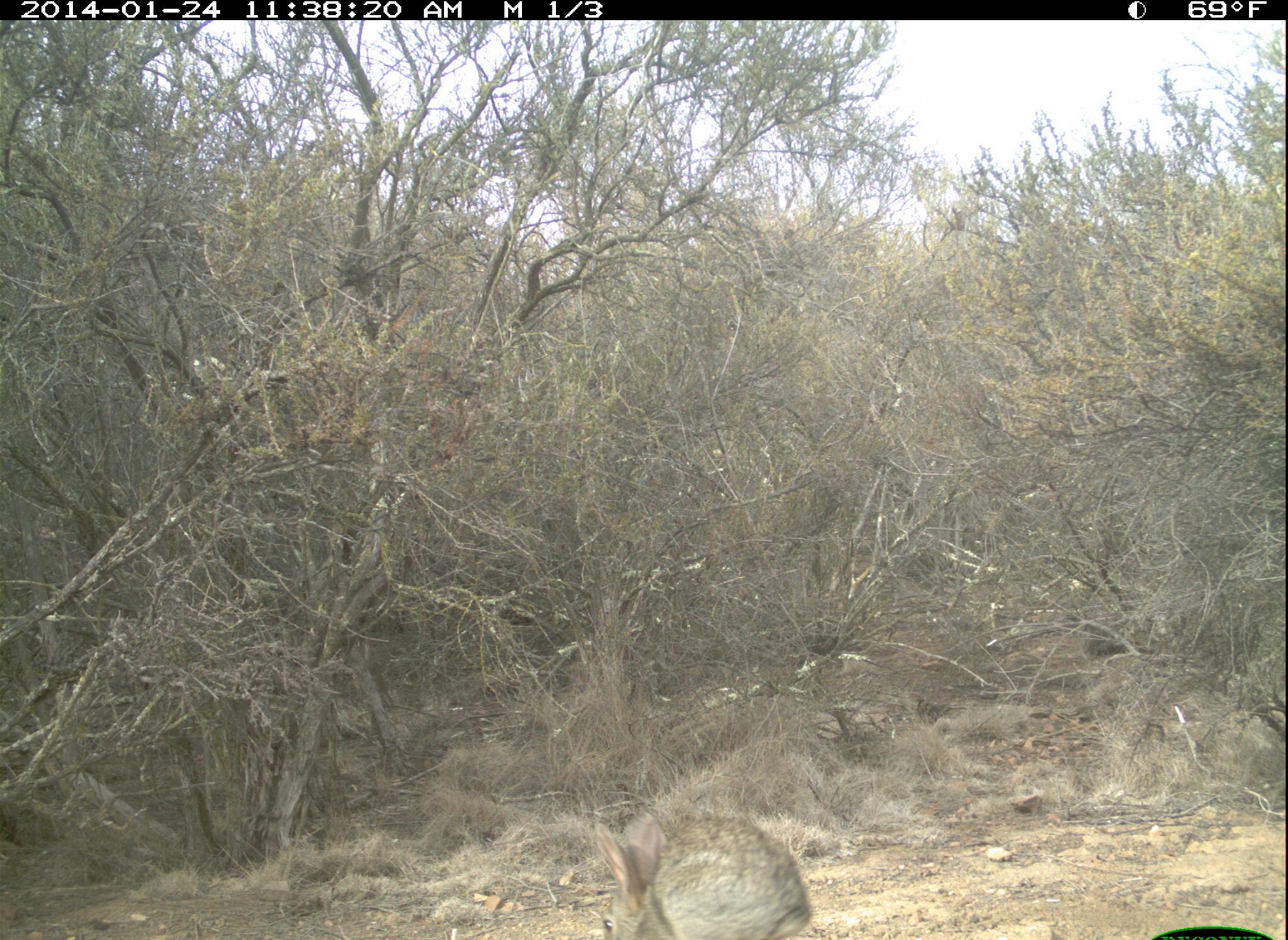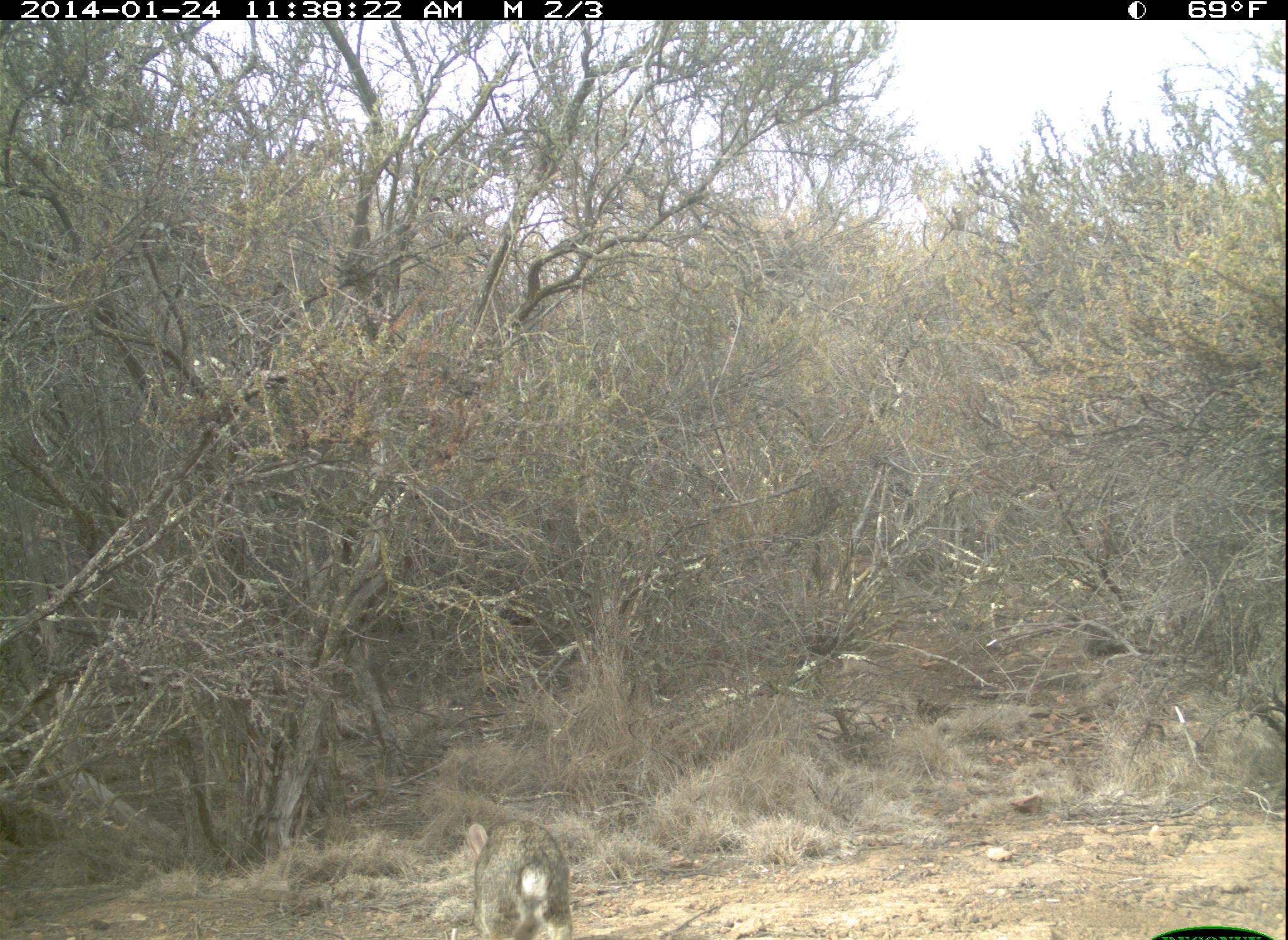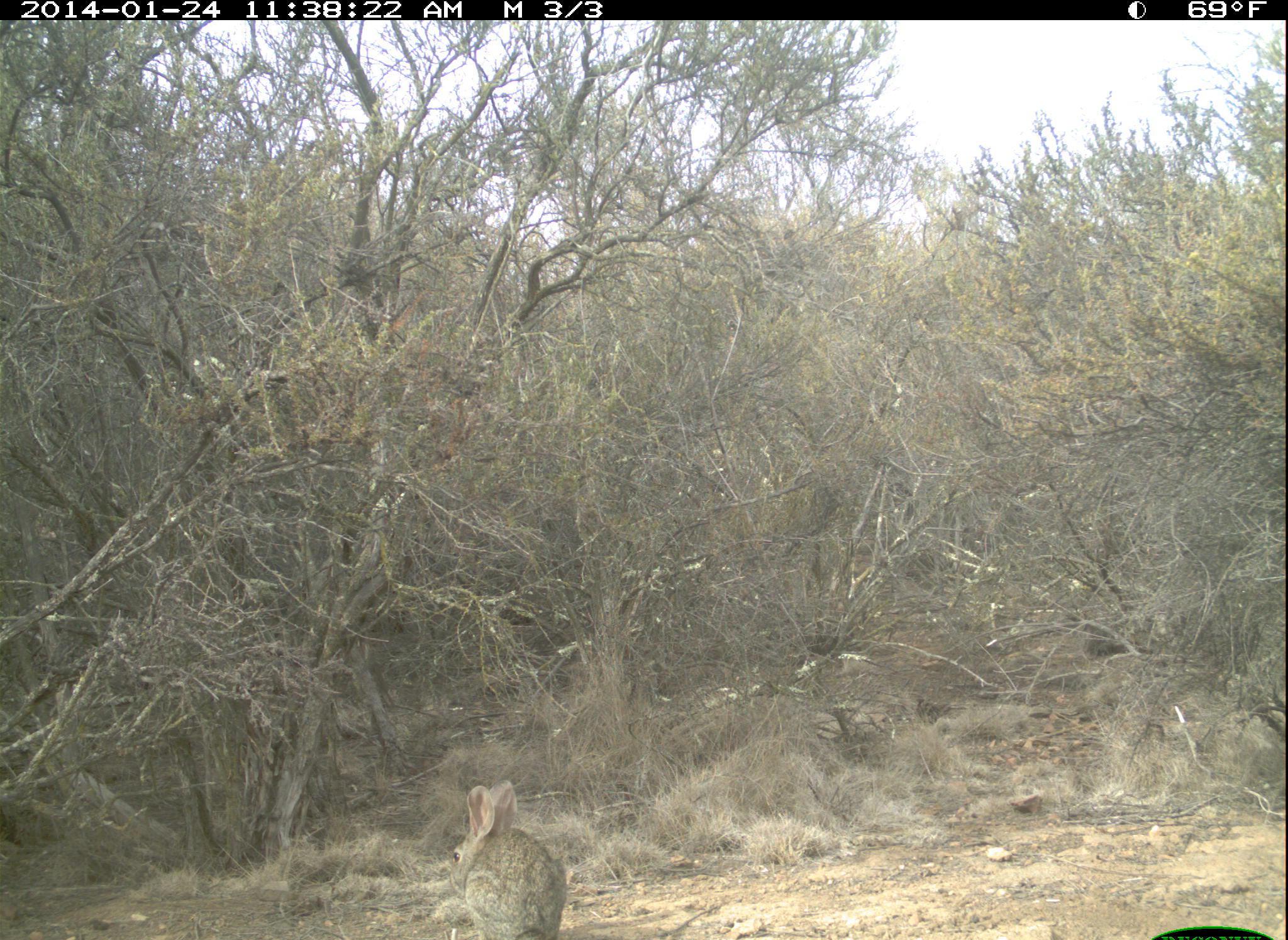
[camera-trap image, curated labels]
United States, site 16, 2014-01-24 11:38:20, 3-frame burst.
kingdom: Animalia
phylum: Chordata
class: Mammalia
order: Lagomorpha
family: Leporidae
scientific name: Leporidae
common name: rabbits and hares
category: rabbit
Rabbit (rabbits and hares) (Leporidae).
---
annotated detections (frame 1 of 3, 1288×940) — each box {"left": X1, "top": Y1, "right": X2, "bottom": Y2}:
rabbit: {"left": 594, "top": 809, "right": 812, "bottom": 940}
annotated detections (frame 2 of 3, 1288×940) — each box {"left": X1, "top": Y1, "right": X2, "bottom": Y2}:
rabbit: {"left": 466, "top": 821, "right": 571, "bottom": 940}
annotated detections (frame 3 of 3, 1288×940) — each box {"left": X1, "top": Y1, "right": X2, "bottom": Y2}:
rabbit: {"left": 449, "top": 782, "right": 566, "bottom": 940}